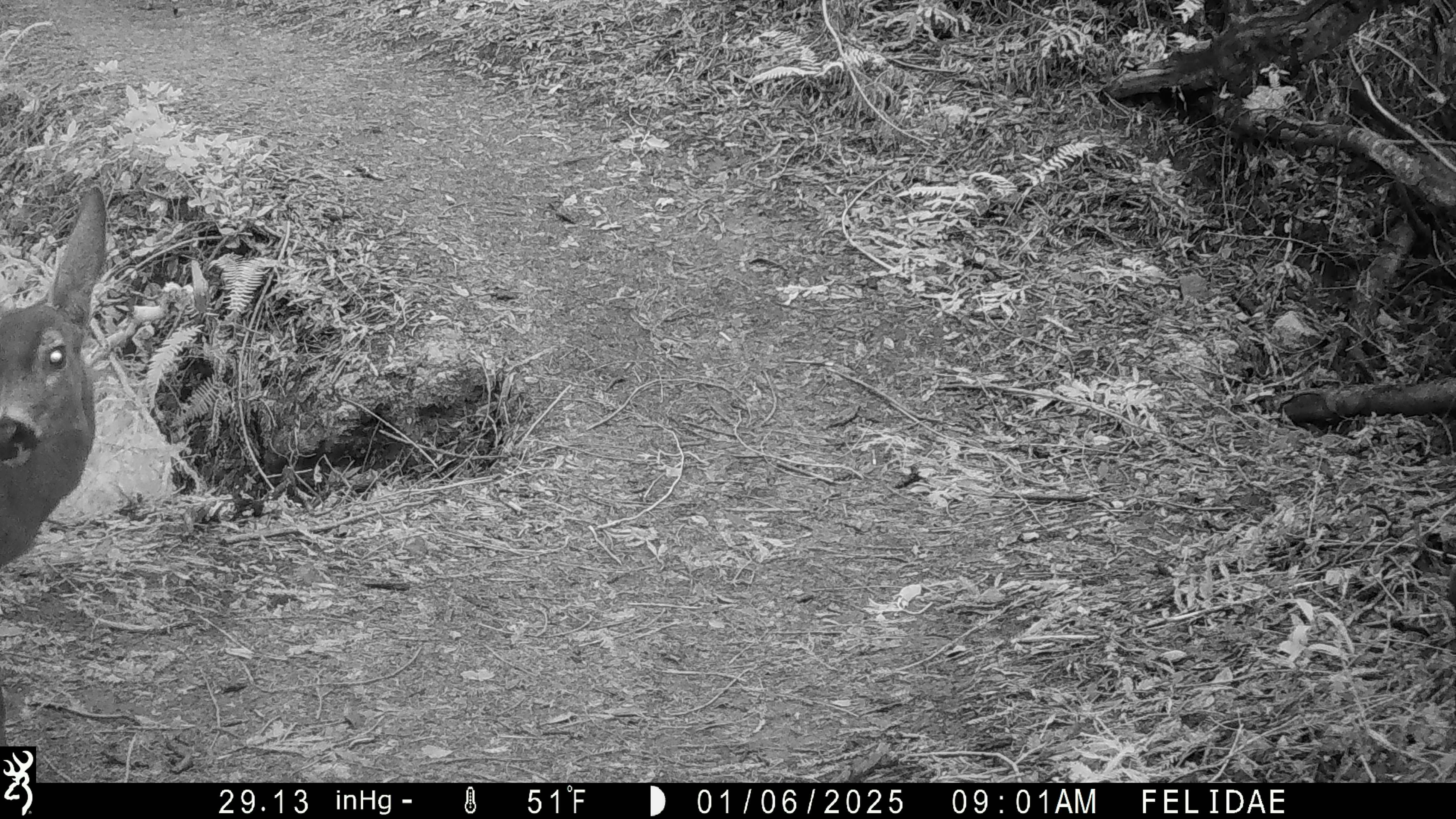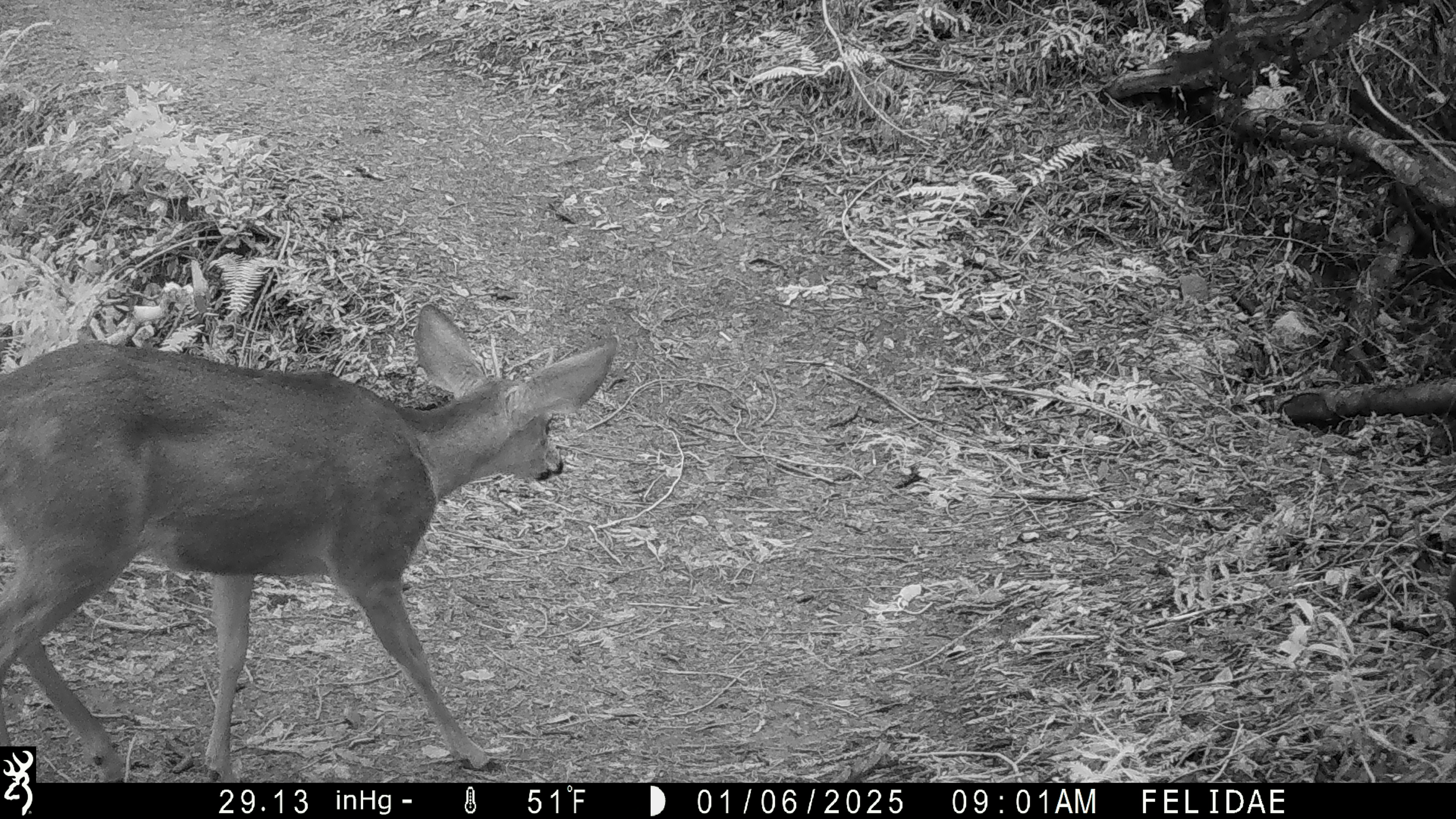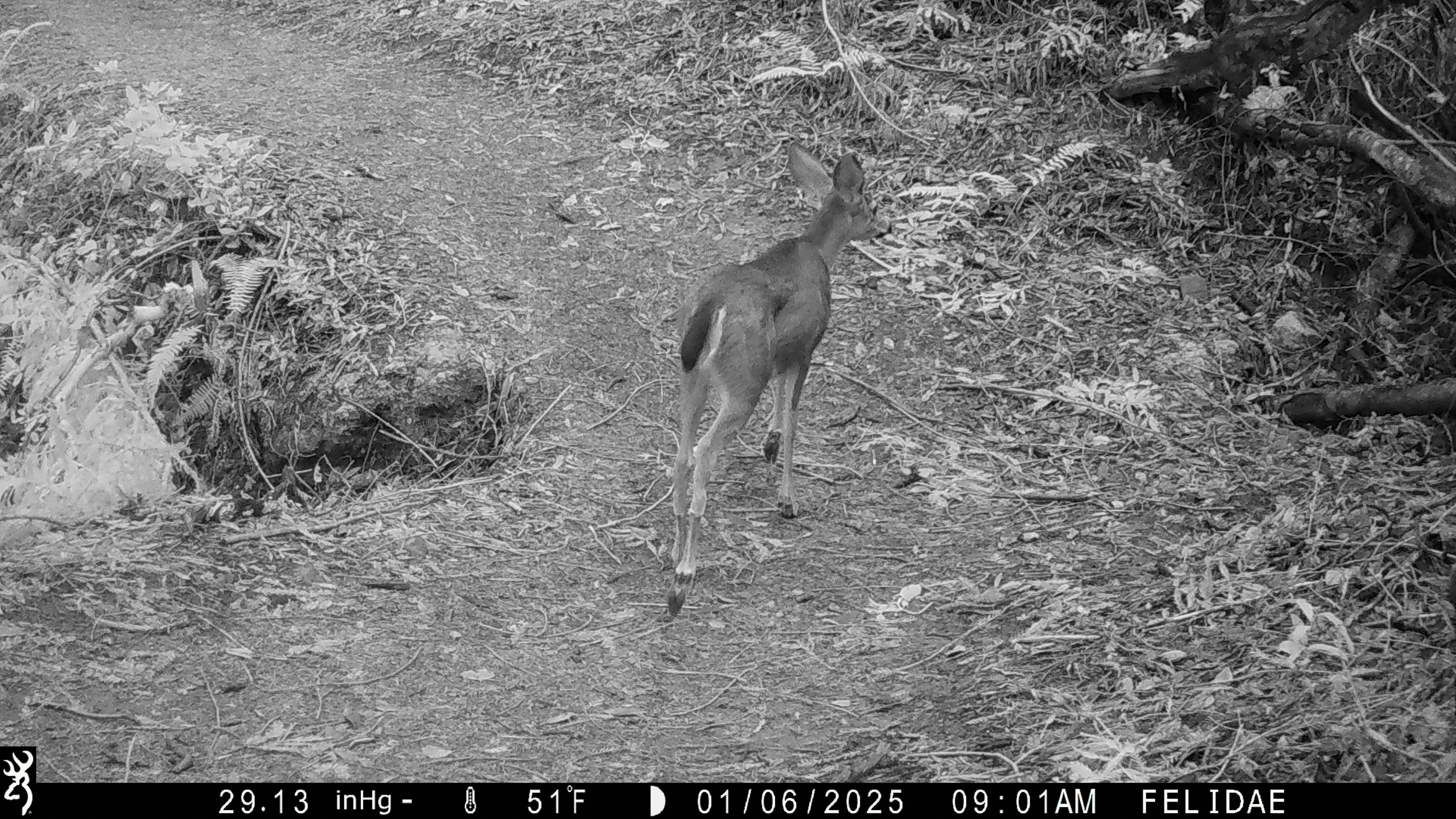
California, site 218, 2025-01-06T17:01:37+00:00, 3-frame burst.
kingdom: Animalia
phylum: Chordata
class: Mammalia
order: Artiodactyla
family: Cervidae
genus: Odocoileus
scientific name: Odocoileus hemionus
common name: mule deer